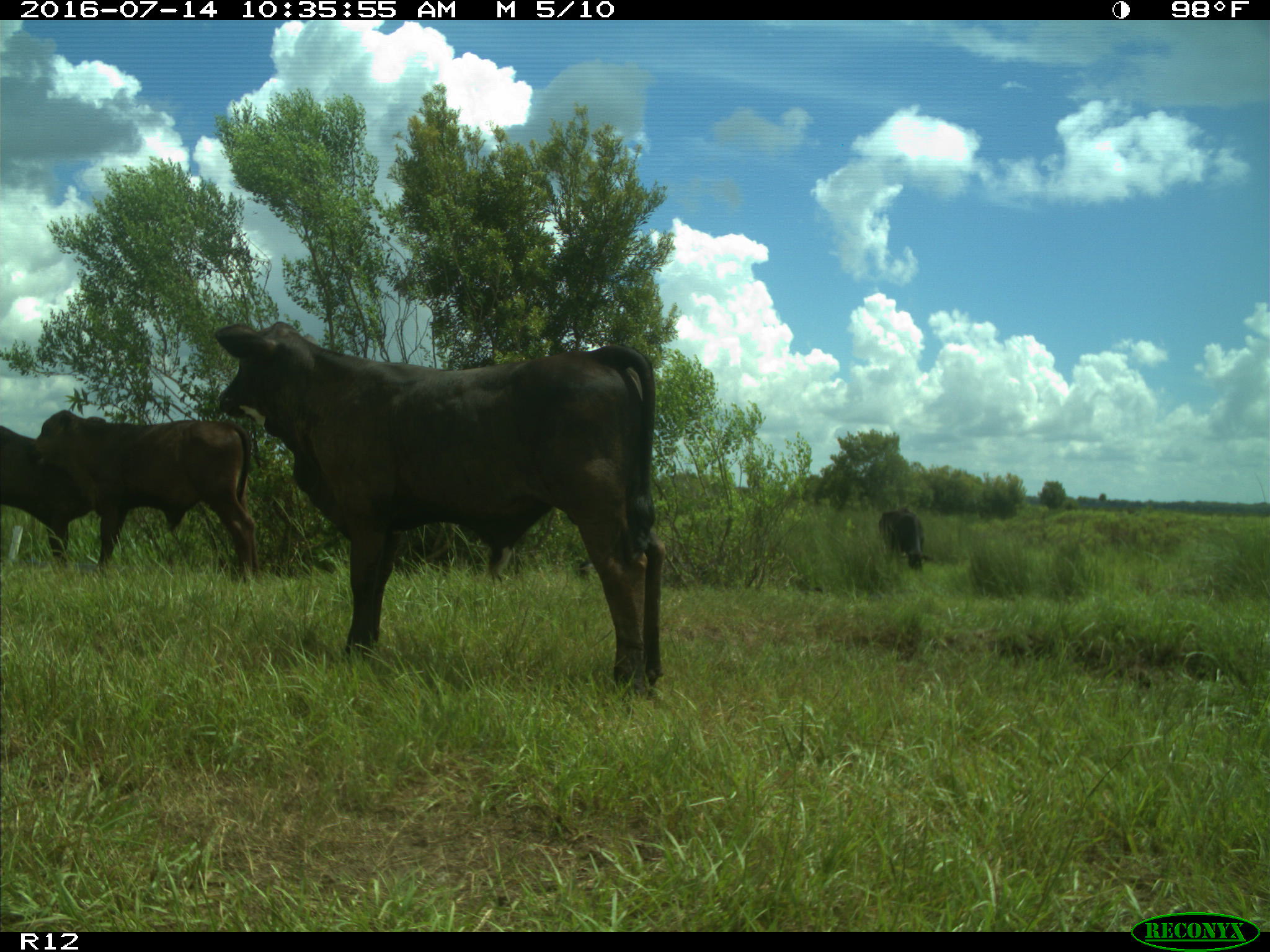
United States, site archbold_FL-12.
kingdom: Animalia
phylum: Chordata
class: Mammalia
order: Artiodactyla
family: Bovidae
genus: Bos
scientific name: Bos taurus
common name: domestic cow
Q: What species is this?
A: Bos taurus (domestic cow).